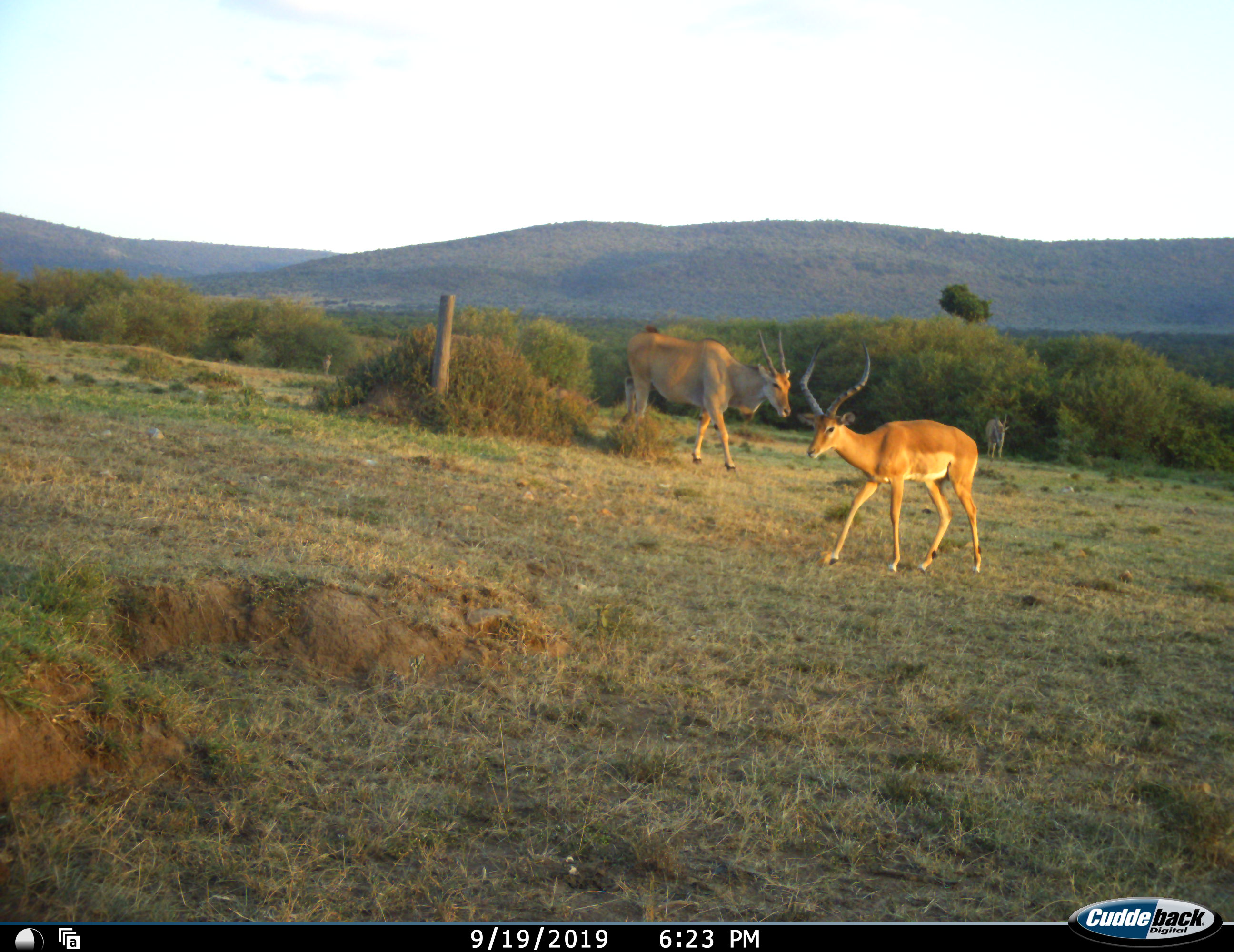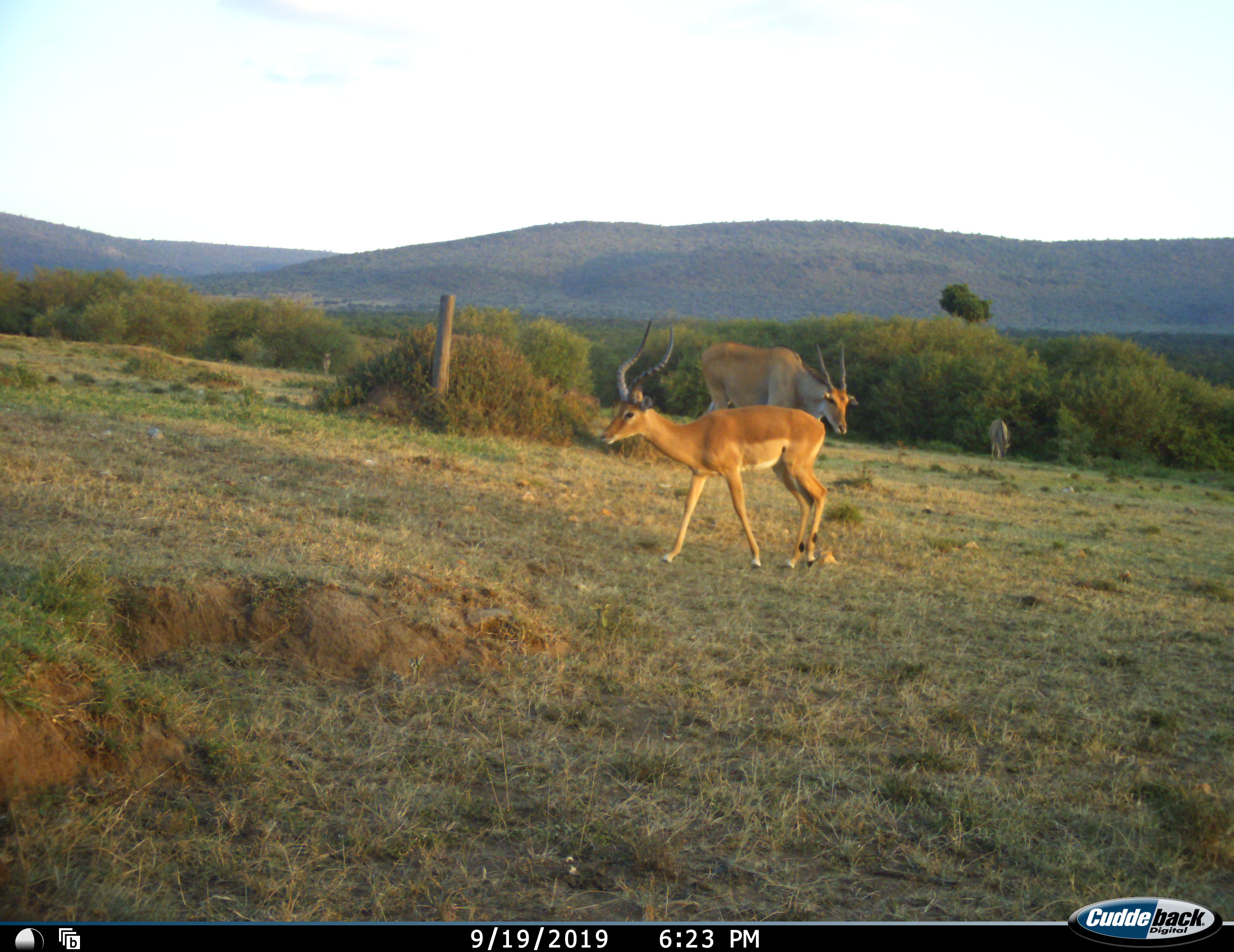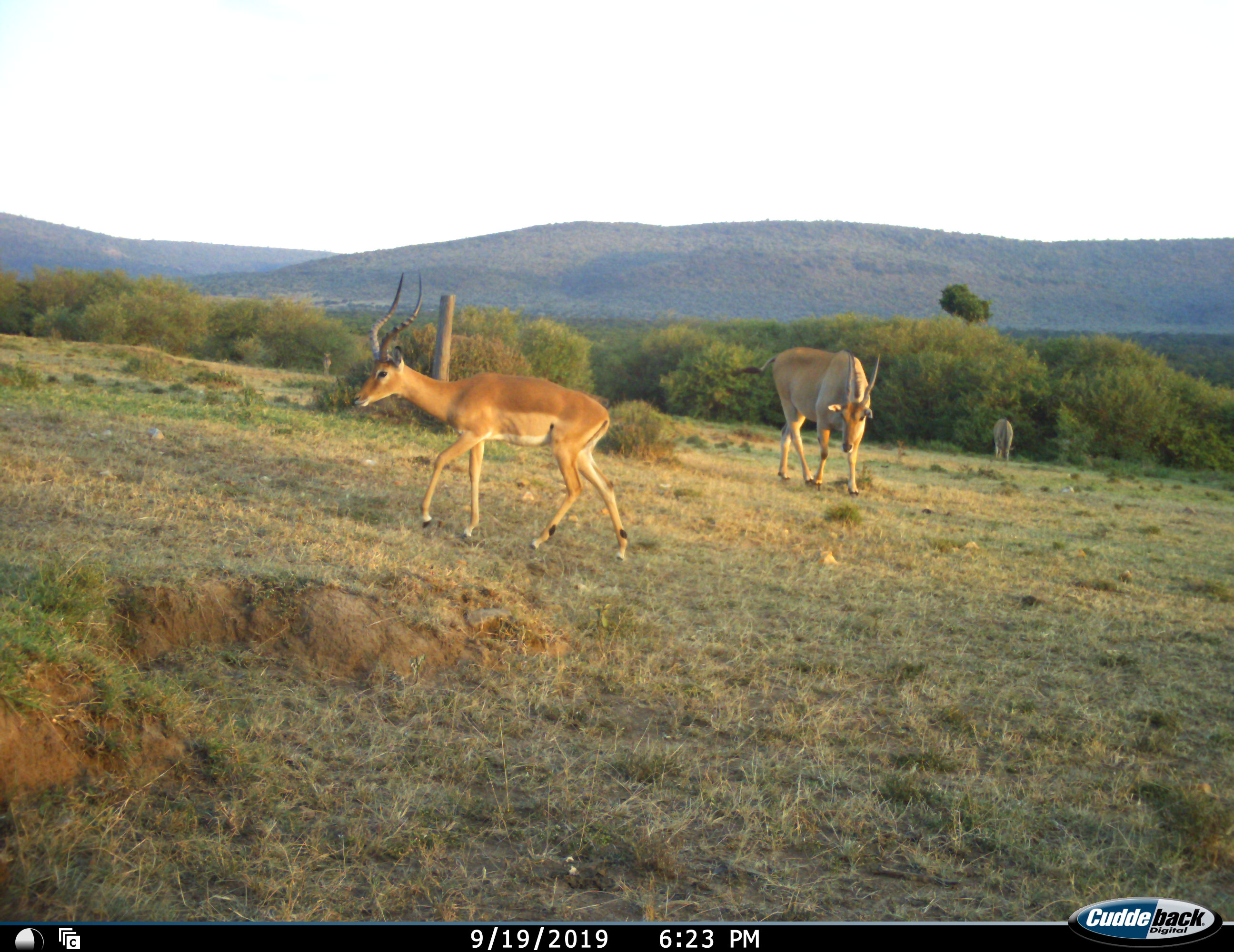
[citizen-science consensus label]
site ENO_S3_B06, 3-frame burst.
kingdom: Animalia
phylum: Chordata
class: Mammalia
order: Artiodactyla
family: Bovidae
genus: Tragelaphus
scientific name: Tragelaphus oryx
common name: eland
Eland (Tragelaphus oryx), count 2. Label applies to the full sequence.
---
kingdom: Animalia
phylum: Chordata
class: Mammalia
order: Artiodactyla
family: Bovidae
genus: Aepyceros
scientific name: Aepyceros melampus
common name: impala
Impala (Aepyceros melampus), count 1. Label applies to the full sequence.